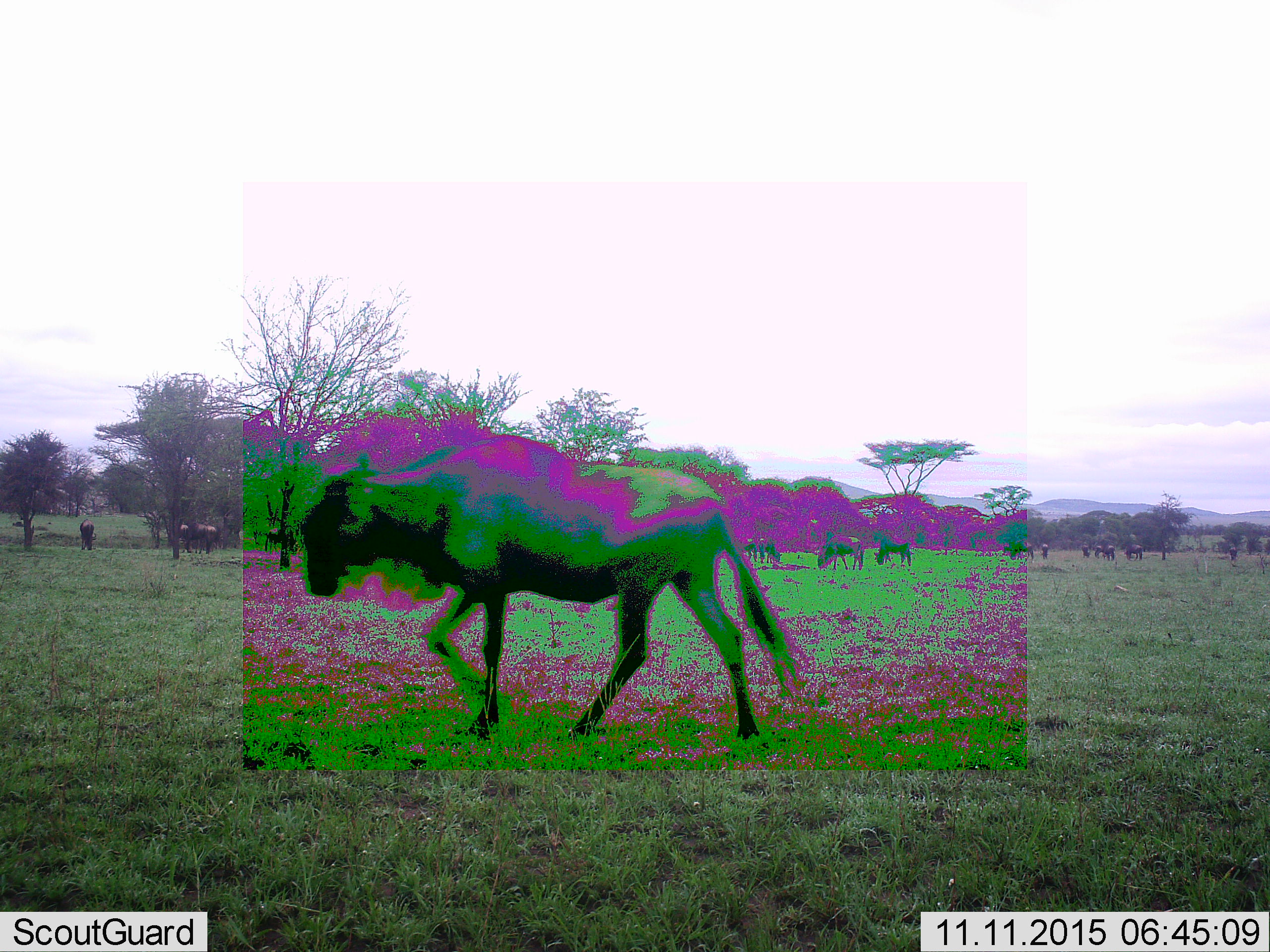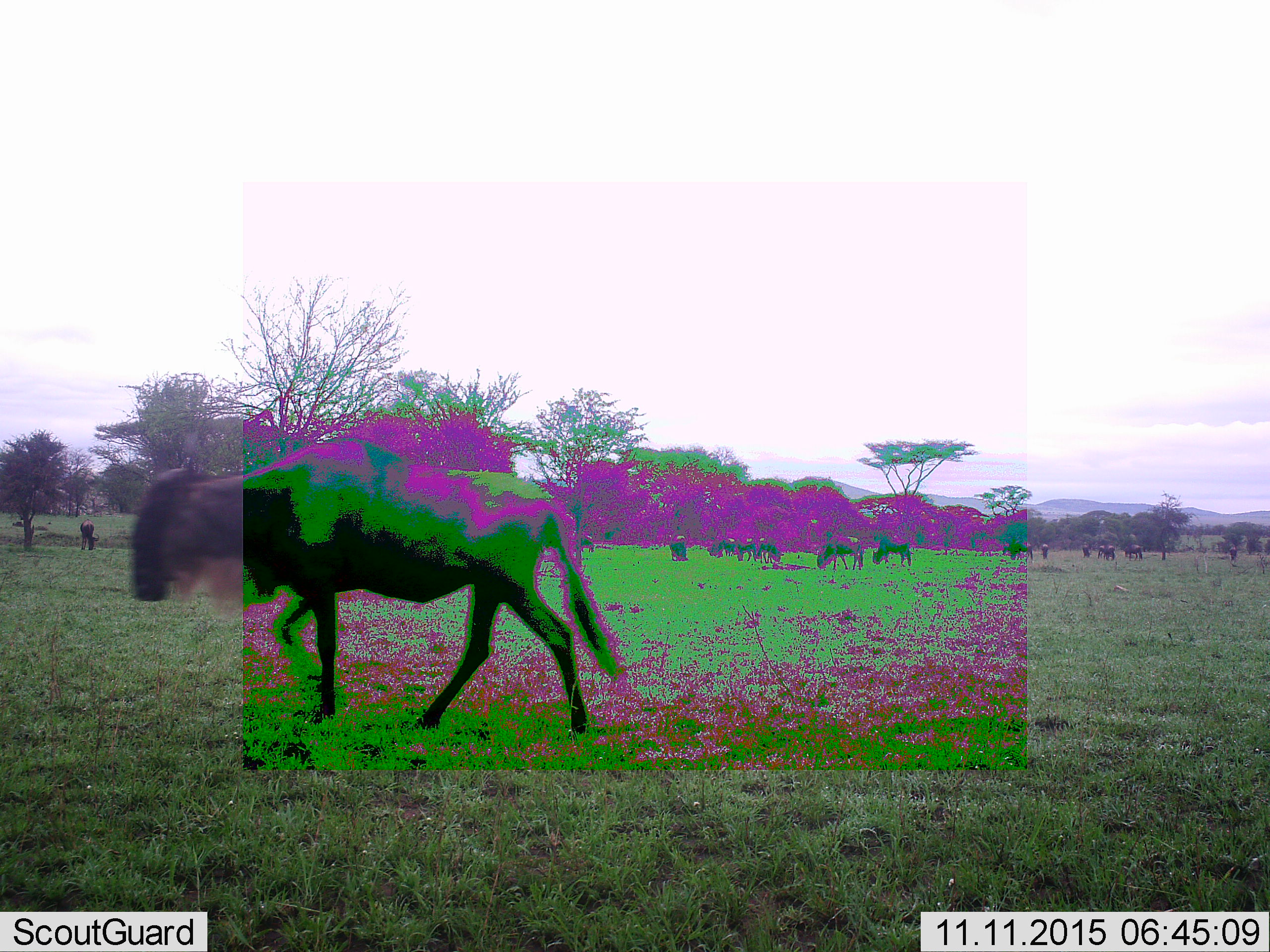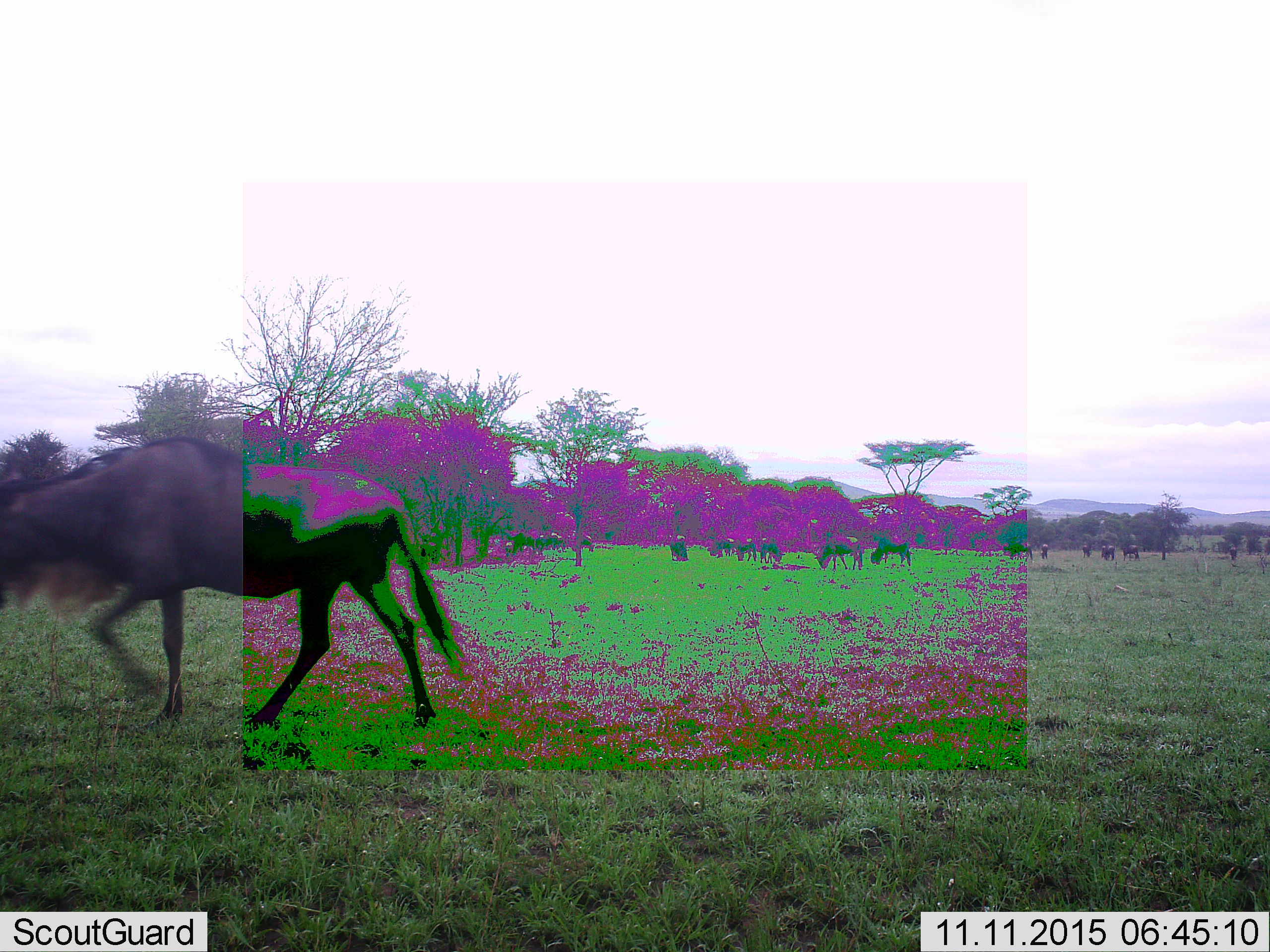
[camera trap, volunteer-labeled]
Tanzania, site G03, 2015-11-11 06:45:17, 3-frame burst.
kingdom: Animalia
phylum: Chordata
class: Mammalia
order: Artiodactyla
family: Bovidae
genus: Connochaetes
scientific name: Connochaetes taurinus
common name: blue wildebeest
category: wildebeest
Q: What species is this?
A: Wildebeest (blue wildebeest) (Connochaetes taurinus).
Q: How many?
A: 11-50.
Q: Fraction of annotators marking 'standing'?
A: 38%.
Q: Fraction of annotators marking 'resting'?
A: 6%.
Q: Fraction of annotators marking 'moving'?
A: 94%.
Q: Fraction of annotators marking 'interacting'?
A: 0%.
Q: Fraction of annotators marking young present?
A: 0%.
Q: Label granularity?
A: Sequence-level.